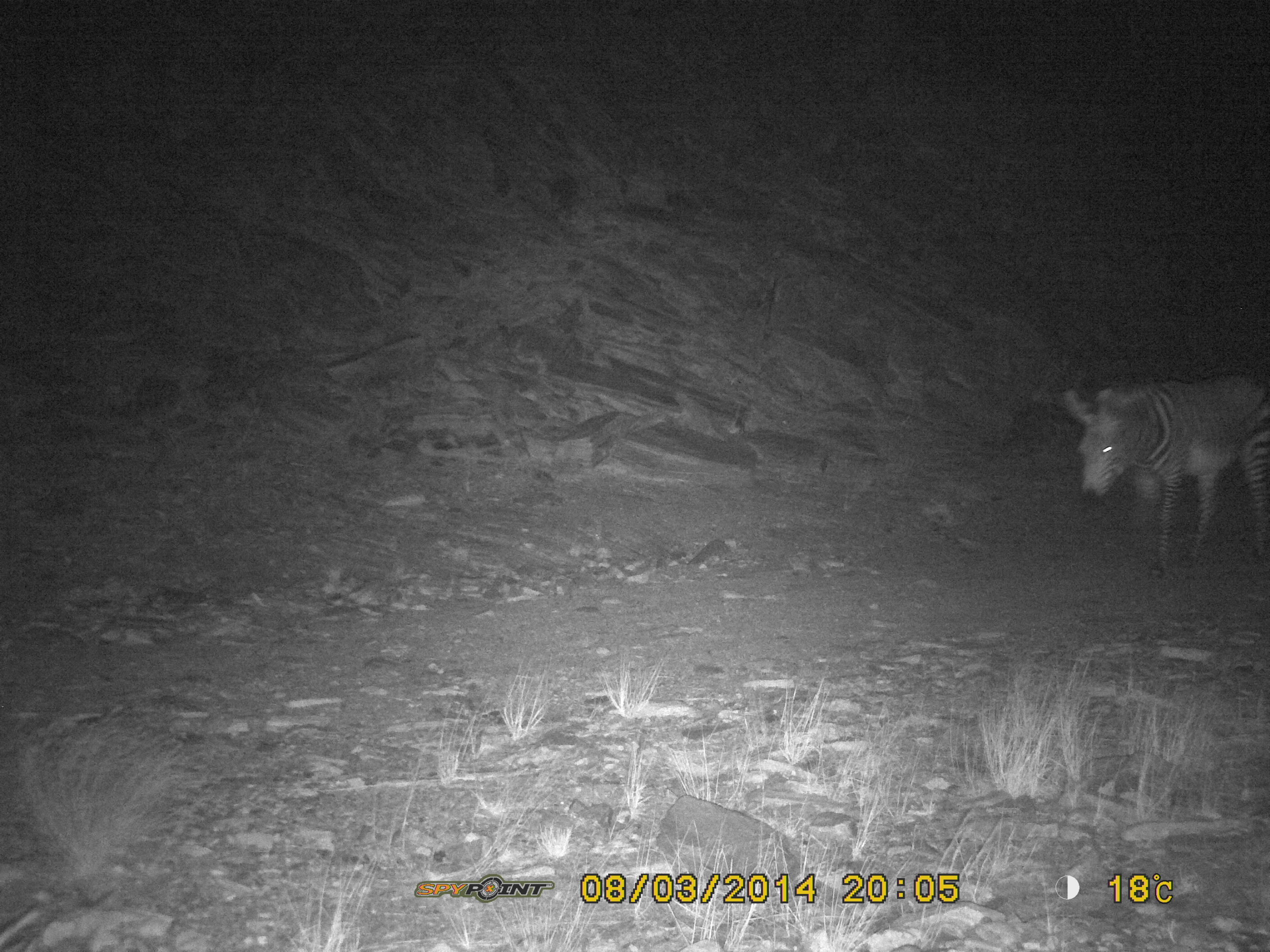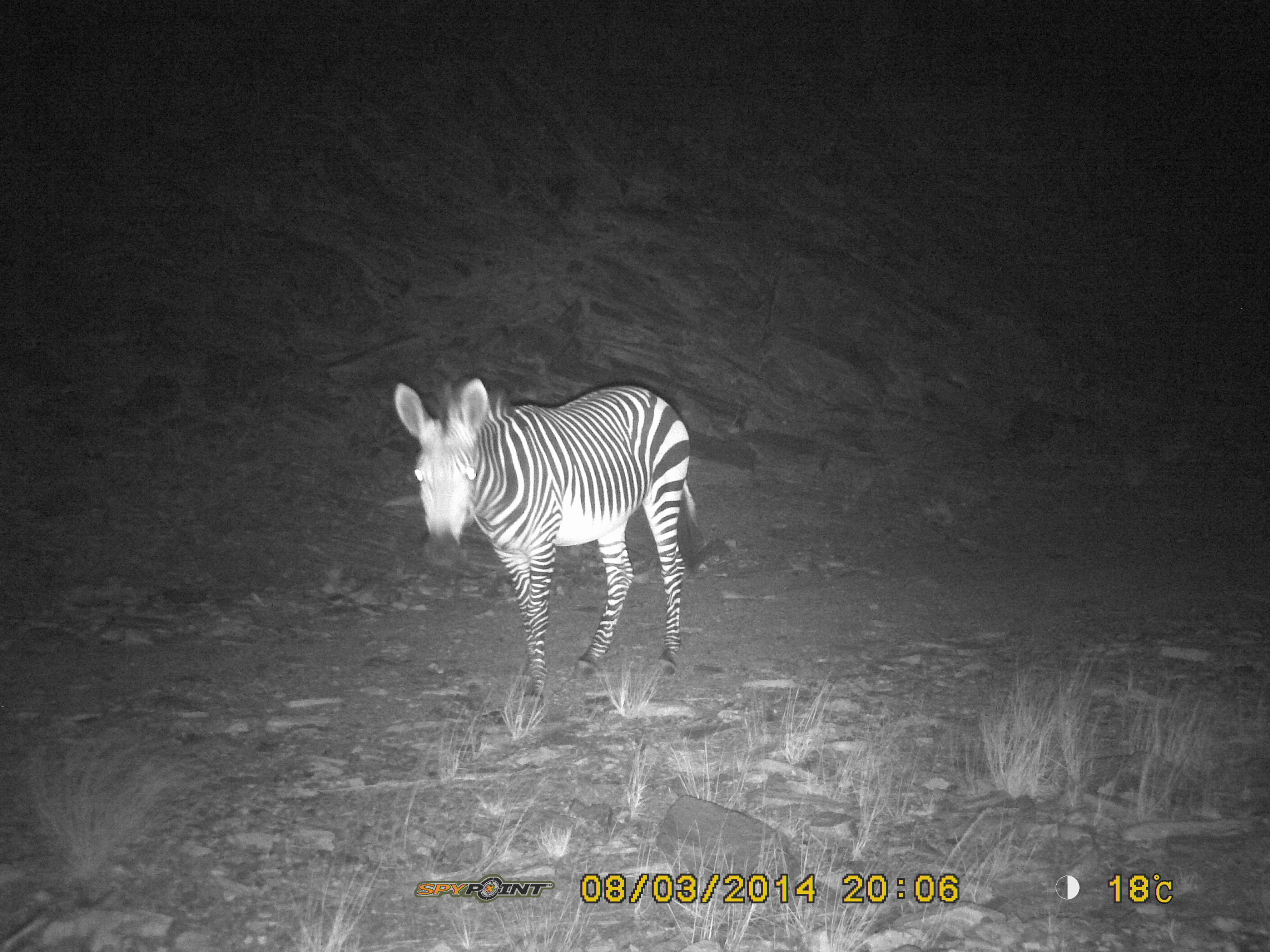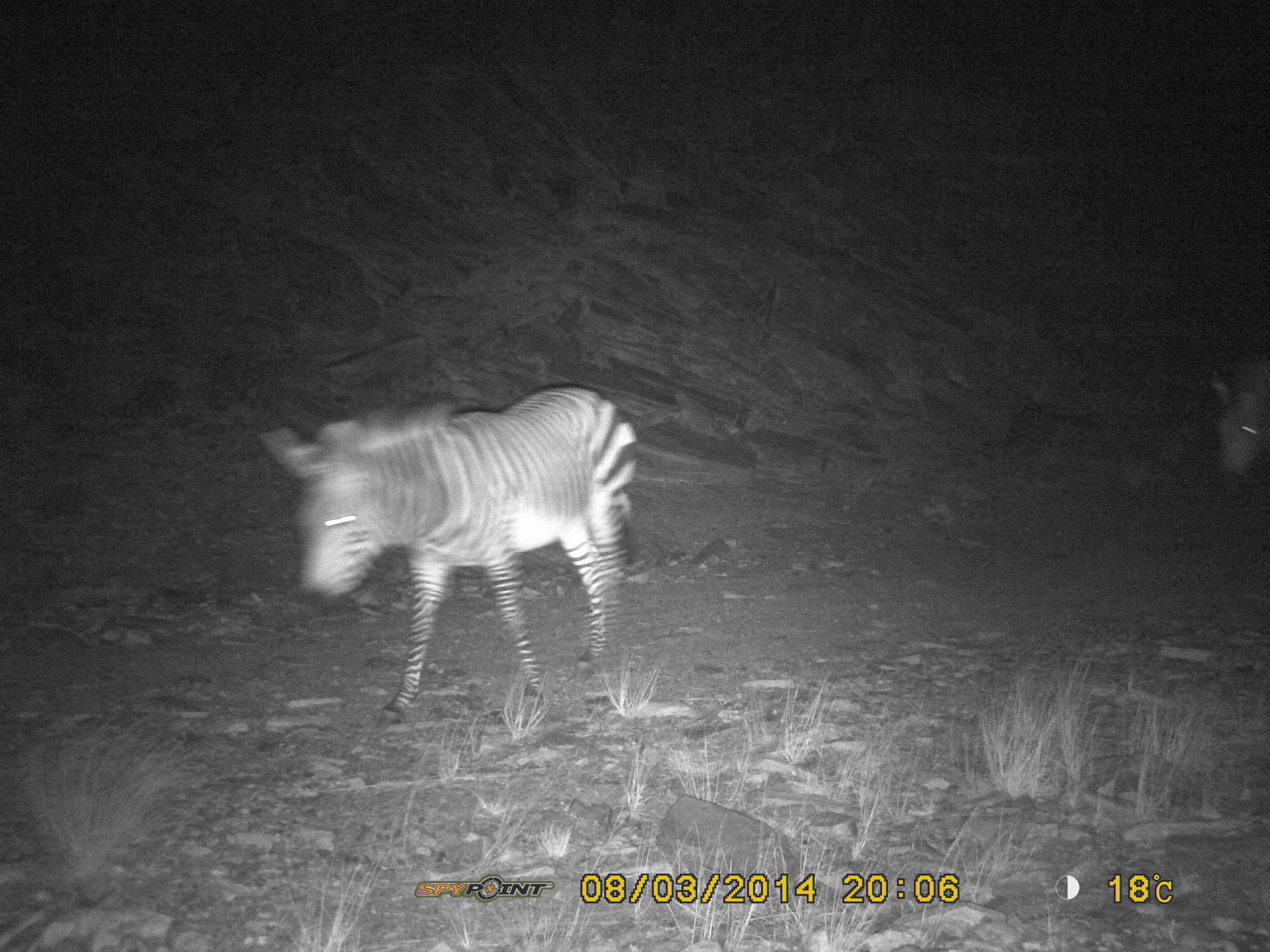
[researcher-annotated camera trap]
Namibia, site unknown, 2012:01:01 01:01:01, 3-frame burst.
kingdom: Animalia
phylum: Chordata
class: Mammalia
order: Perissodactyla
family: Equidae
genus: Equus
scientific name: Equus zebra hartmannae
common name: hartmann's mountain zebra